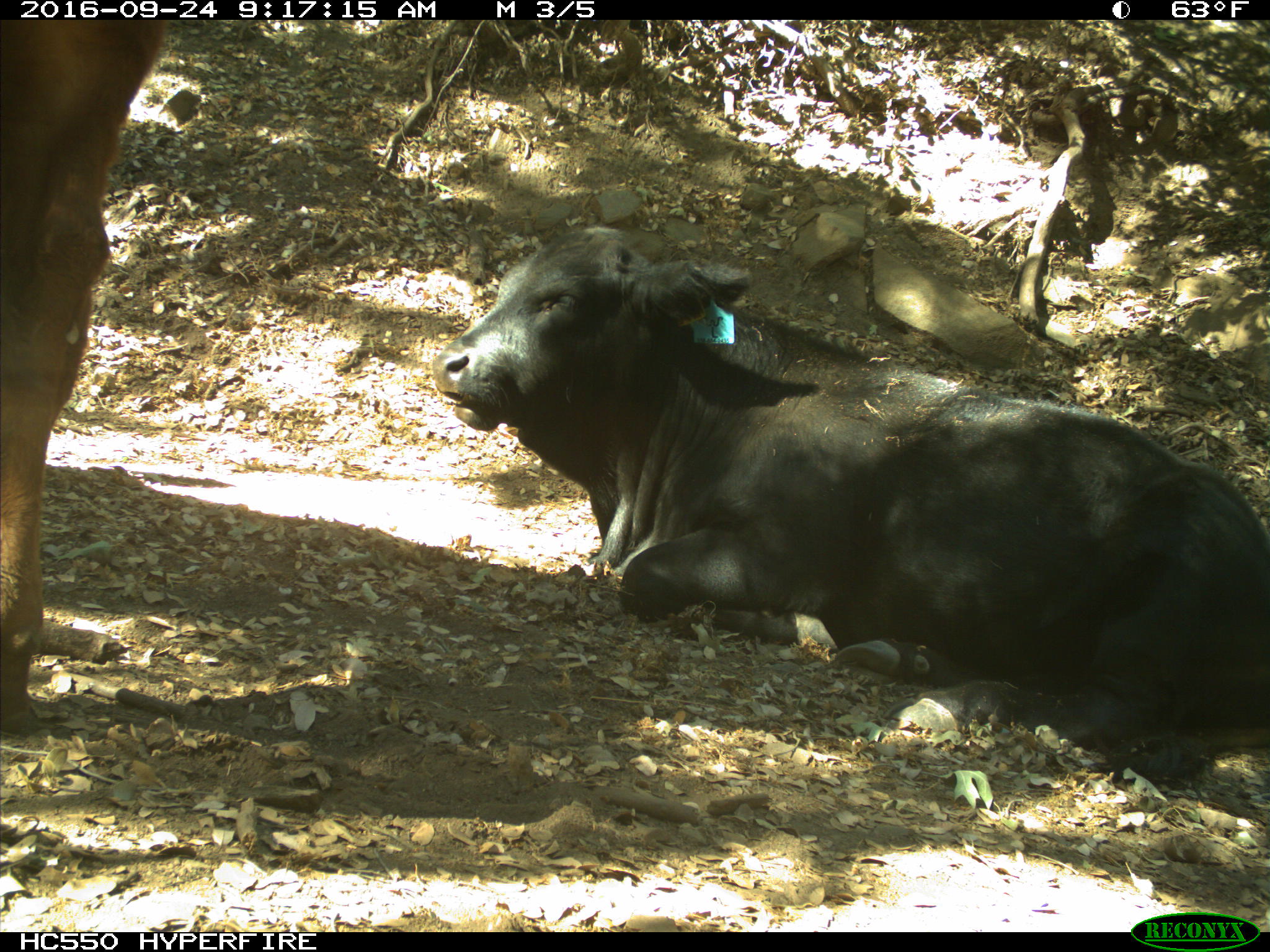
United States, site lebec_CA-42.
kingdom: Animalia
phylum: Chordata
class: Mammalia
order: Artiodactyla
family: Bovidae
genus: Bos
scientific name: Bos taurus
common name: domestic cow